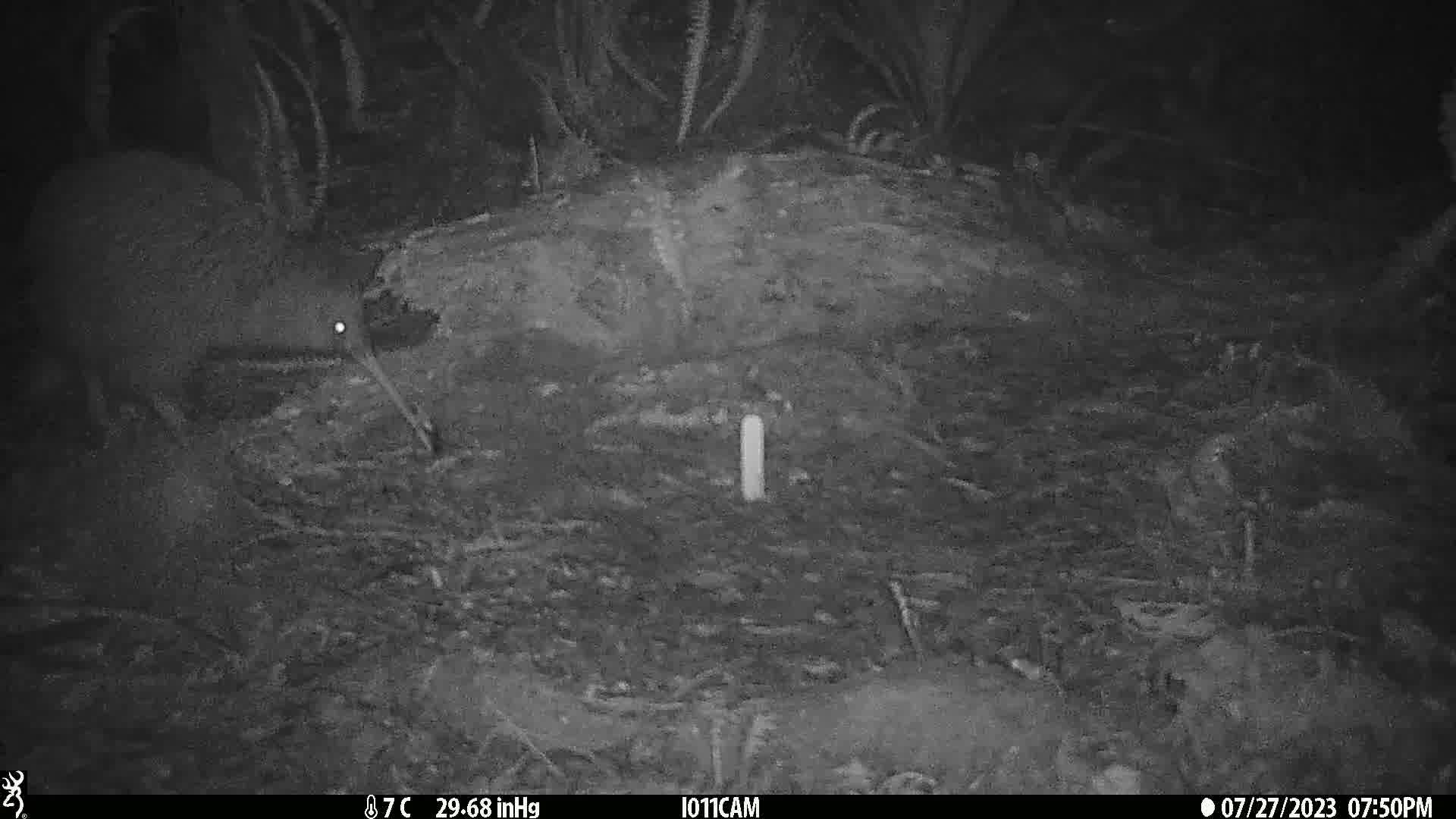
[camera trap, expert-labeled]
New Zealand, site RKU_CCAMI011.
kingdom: Animalia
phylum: Chordata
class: Aves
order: Apterygiformes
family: Apterygidae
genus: Apteryx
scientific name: Apteryx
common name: kiwi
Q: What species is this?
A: Kiwi (Apteryx).